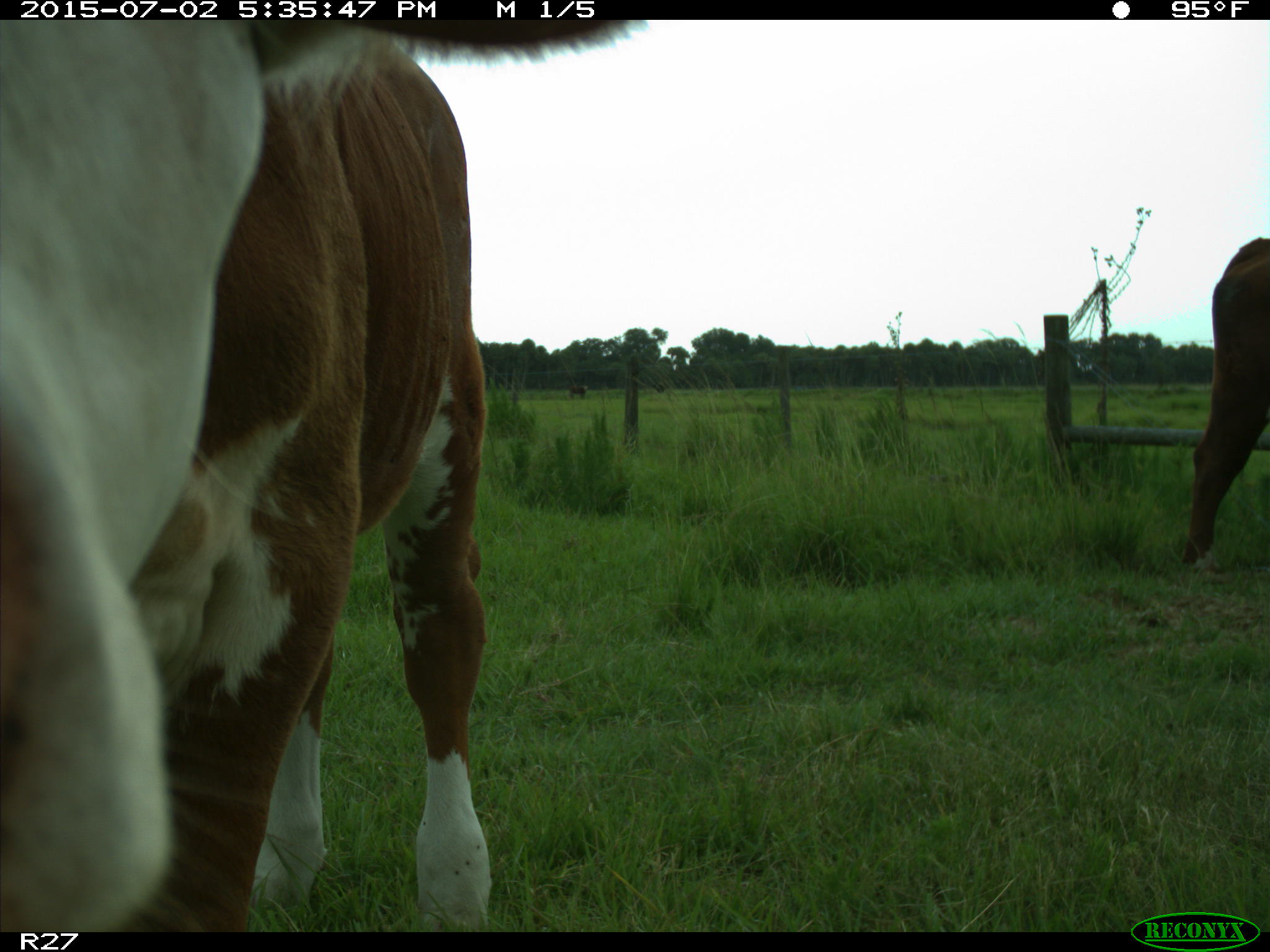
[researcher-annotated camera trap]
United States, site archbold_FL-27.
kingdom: Animalia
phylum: Chordata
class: Mammalia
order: Artiodactyla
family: Bovidae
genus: Bos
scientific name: Bos taurus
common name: domestic cow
Bos taurus (domestic cow).